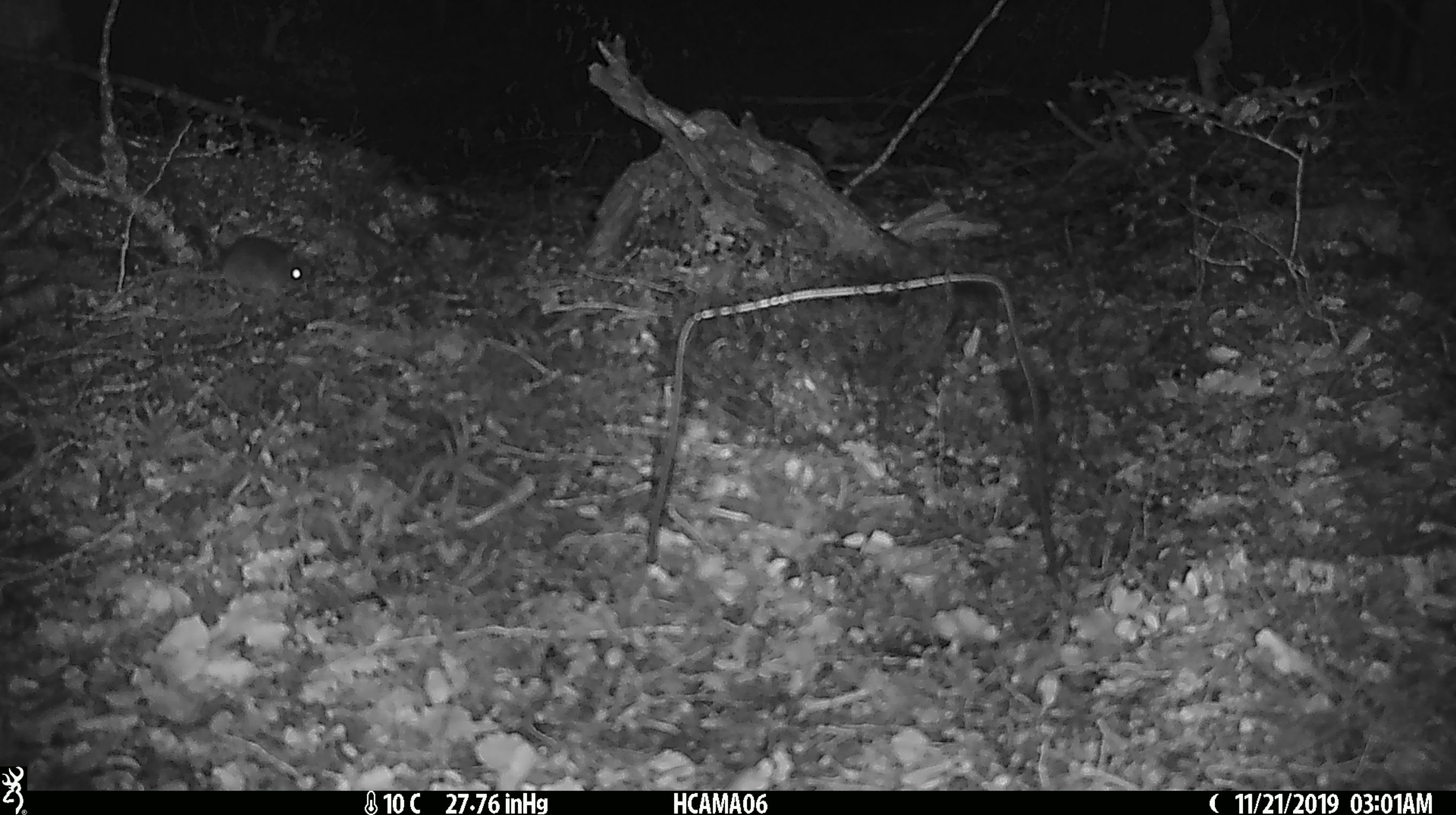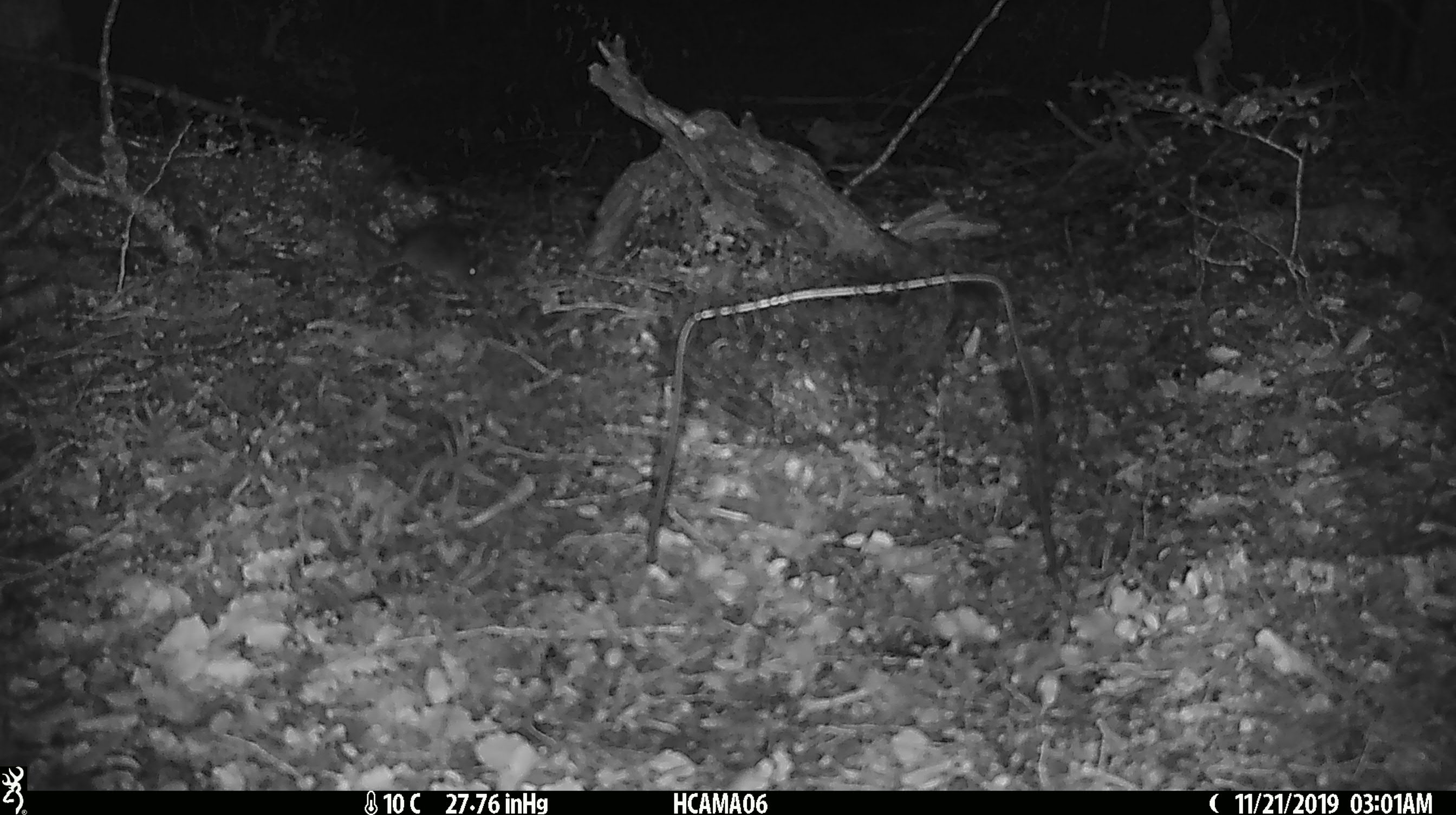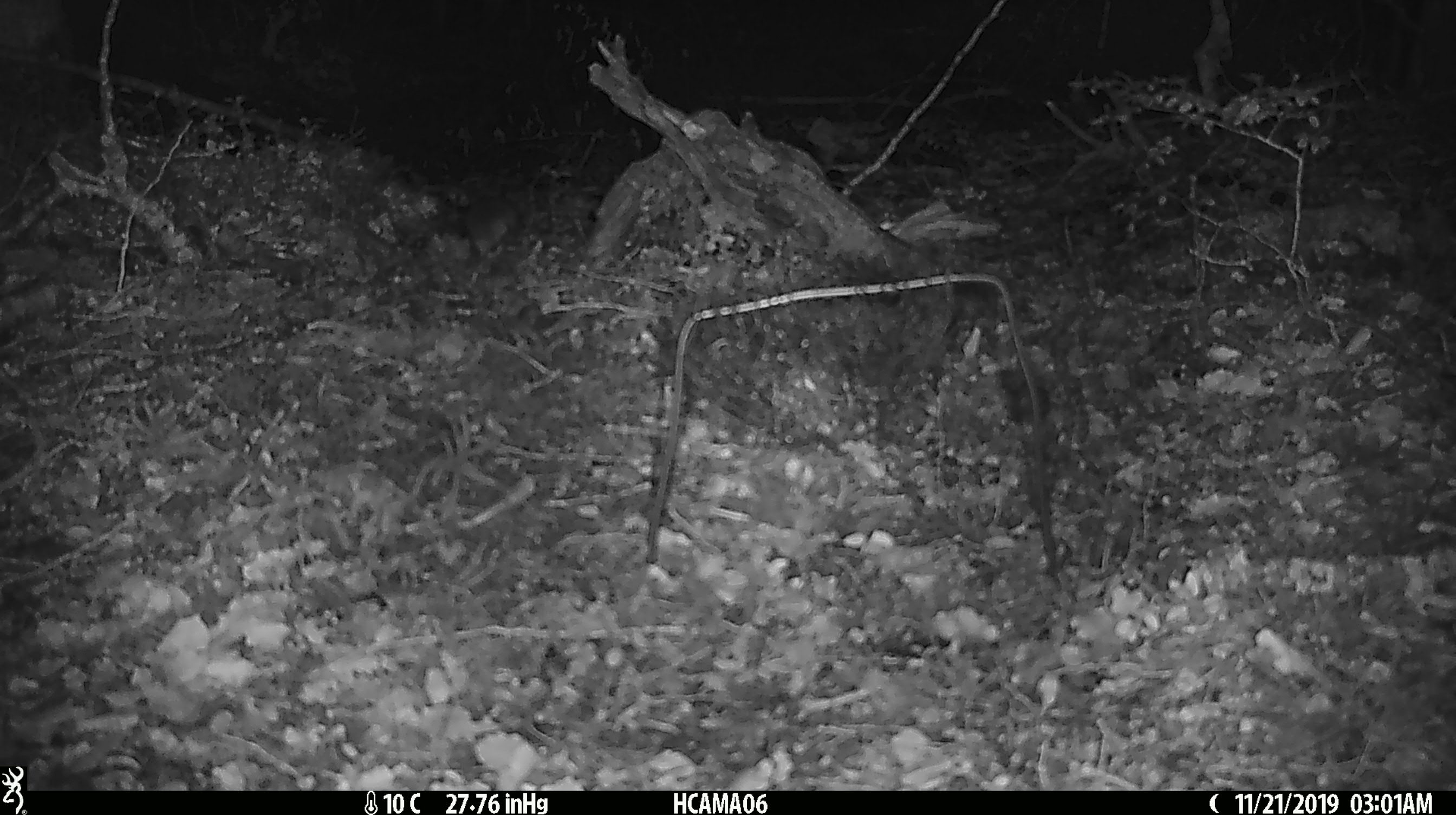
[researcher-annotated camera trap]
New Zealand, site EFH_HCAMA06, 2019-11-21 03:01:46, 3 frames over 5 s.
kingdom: Animalia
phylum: Chordata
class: Mammalia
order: Rodentia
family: Muridae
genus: Mus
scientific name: Mus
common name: mouse